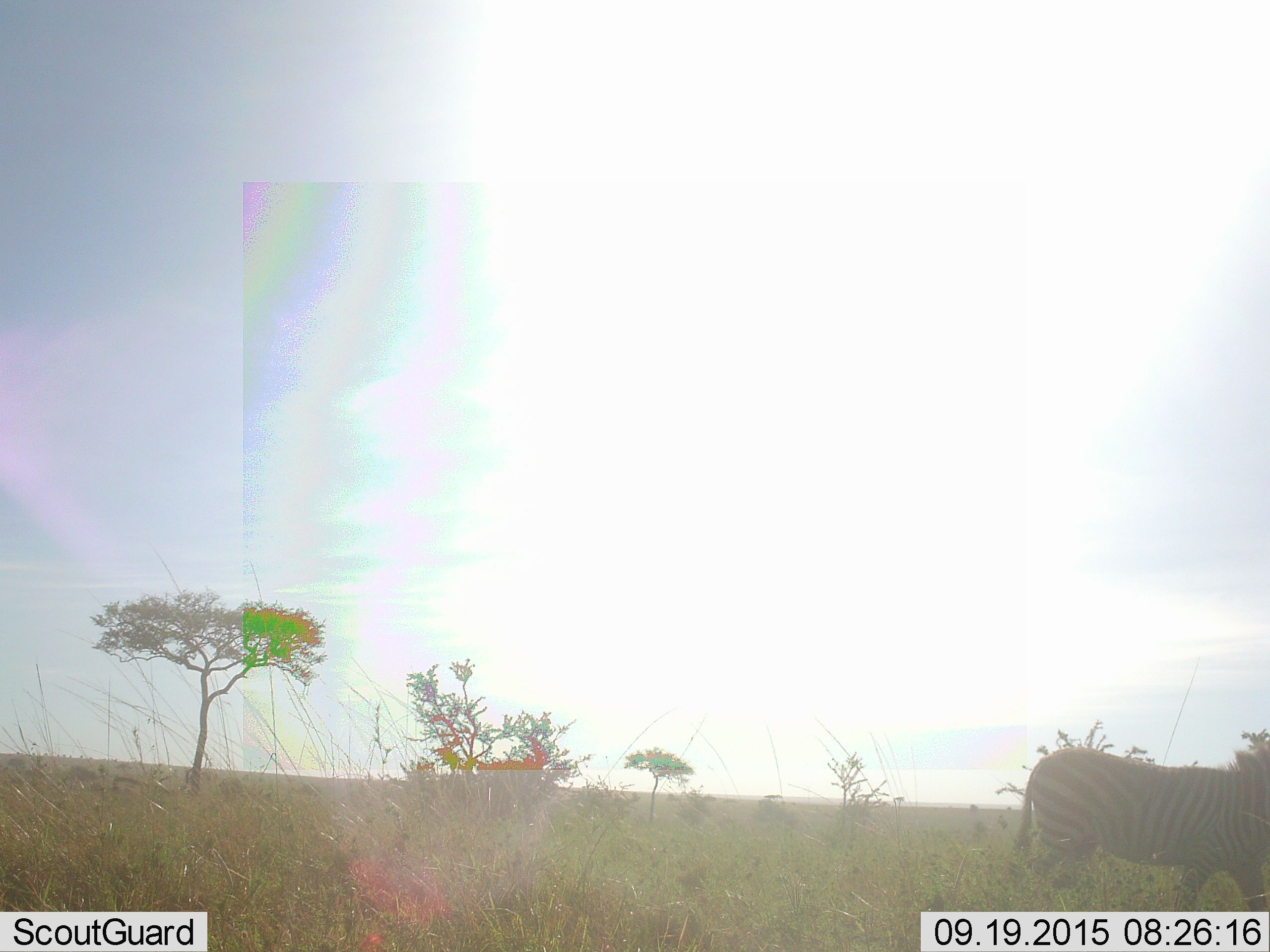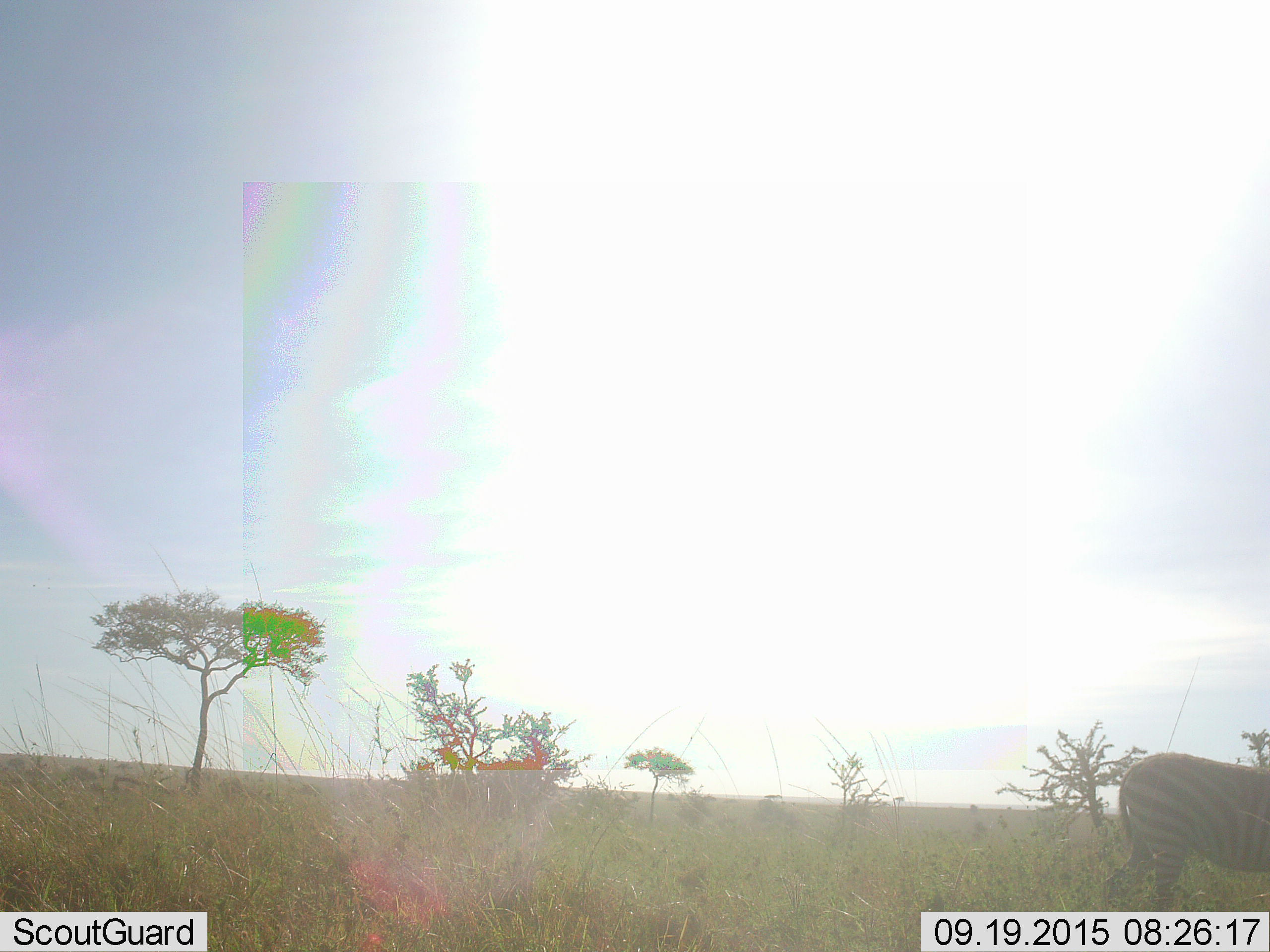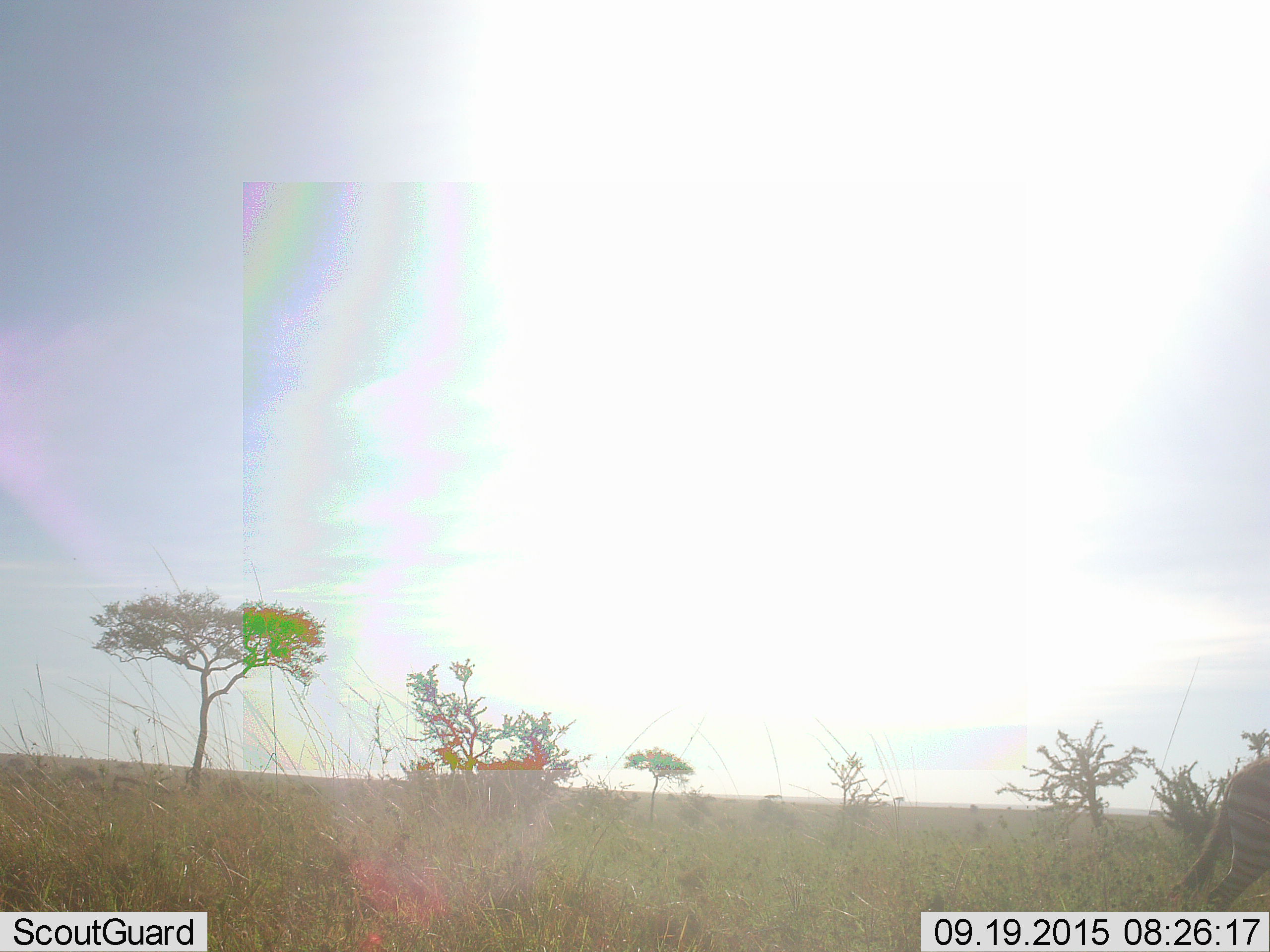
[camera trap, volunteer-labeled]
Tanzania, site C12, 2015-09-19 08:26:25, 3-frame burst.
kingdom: Animalia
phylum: Chordata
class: Mammalia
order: Perissodactyla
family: Equidae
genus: Equus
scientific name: Equus quagga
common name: plains zebra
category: zebra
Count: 1.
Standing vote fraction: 6%.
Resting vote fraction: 0%.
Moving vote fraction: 94%.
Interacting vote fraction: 0%.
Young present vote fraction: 0%.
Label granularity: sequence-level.